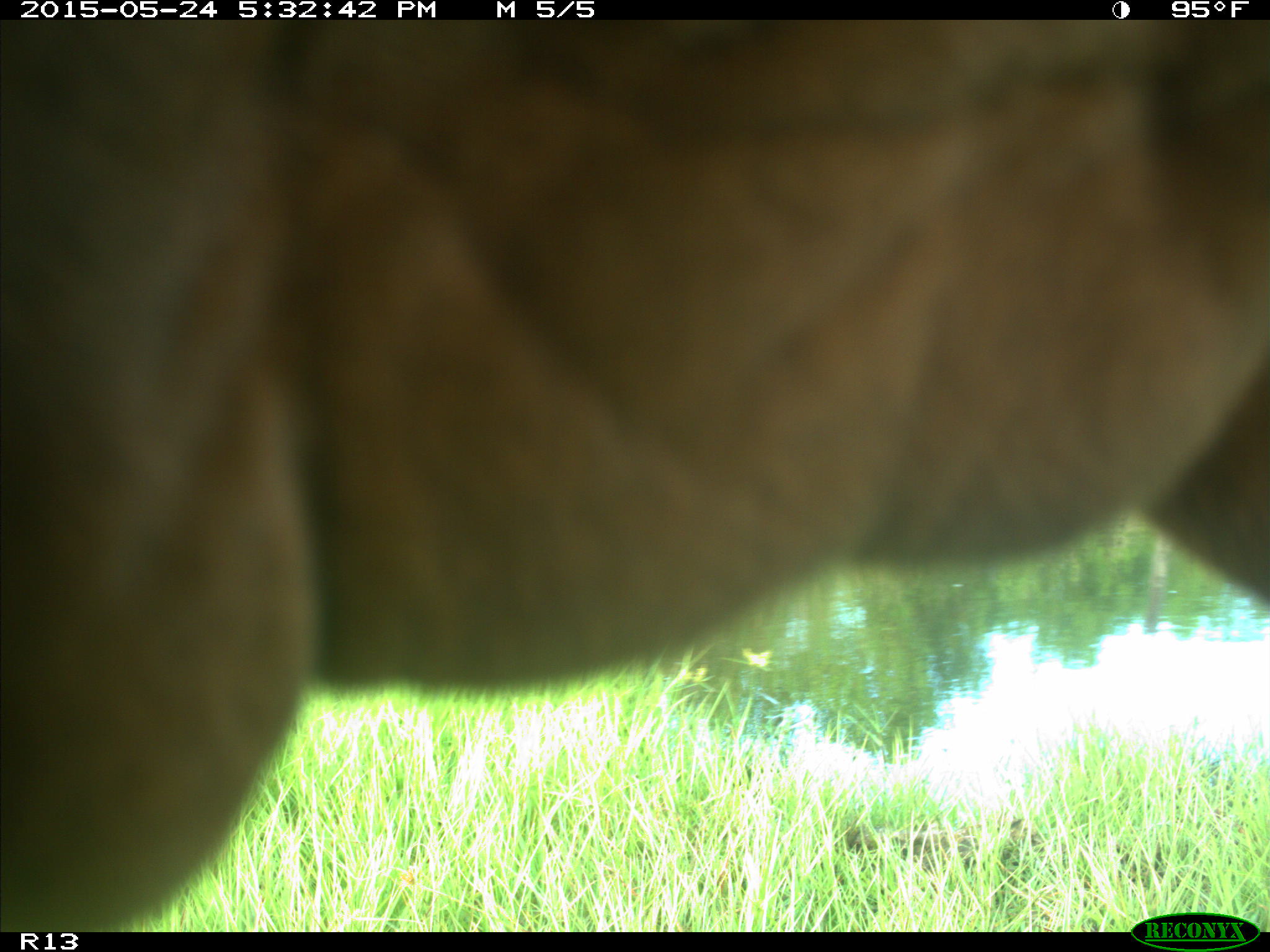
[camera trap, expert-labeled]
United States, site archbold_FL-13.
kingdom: Animalia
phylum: Chordata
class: Mammalia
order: Artiodactyla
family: Bovidae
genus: Bos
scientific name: Bos taurus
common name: domestic cow